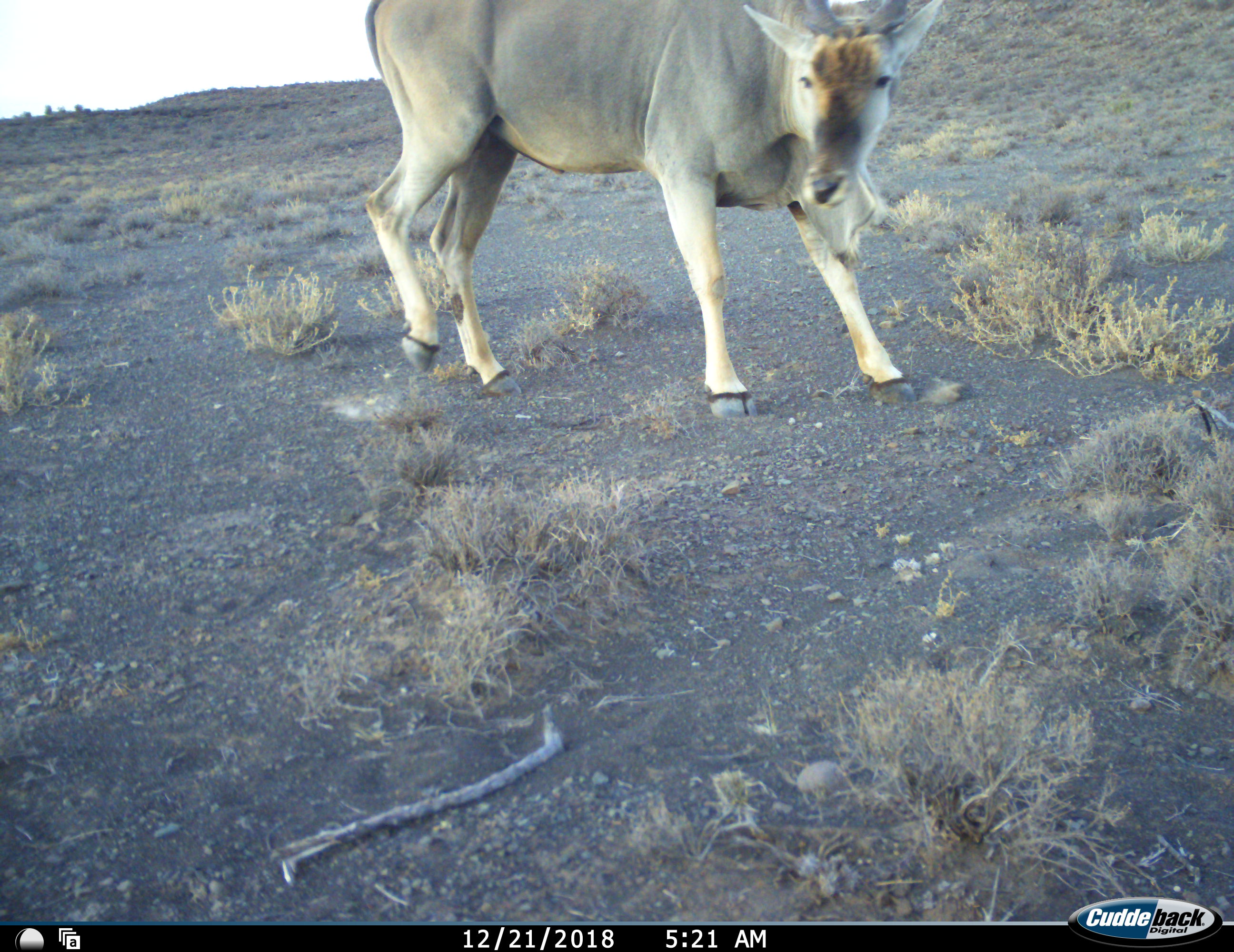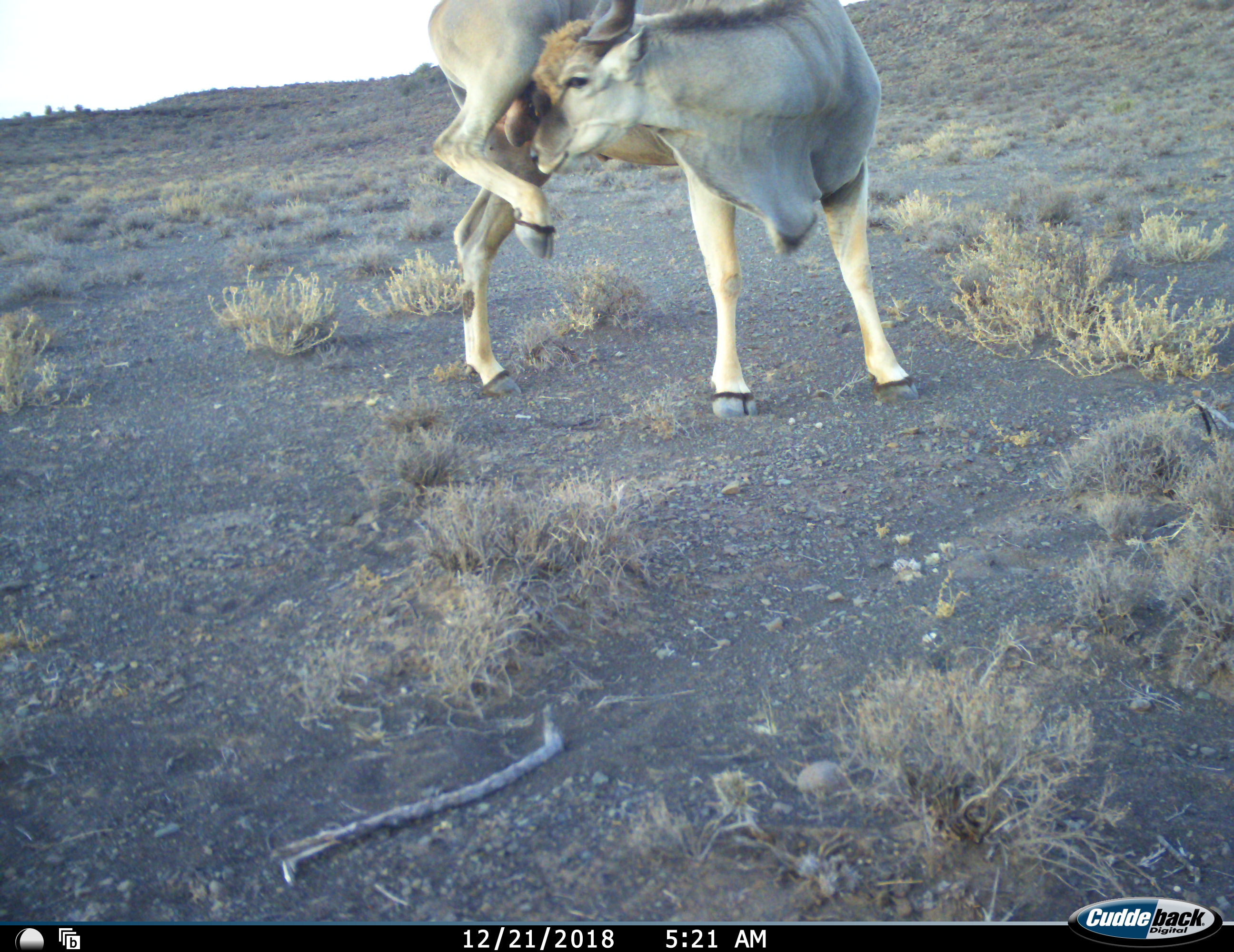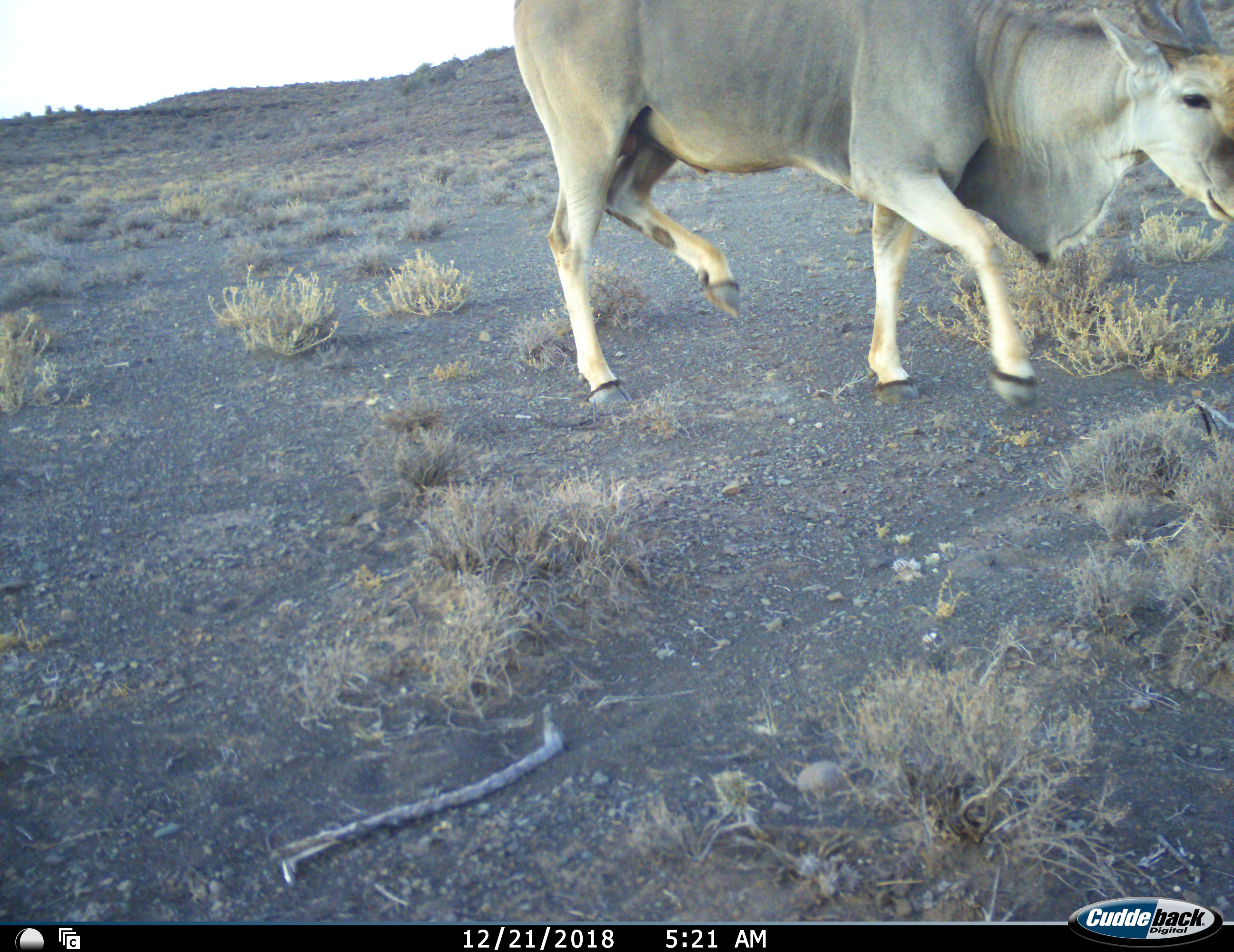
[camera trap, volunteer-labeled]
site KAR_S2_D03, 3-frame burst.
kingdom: Animalia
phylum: Chordata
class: Mammalia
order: Artiodactyla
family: Bovidae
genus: Tragelaphus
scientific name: Tragelaphus oryx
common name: eland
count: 1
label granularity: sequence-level